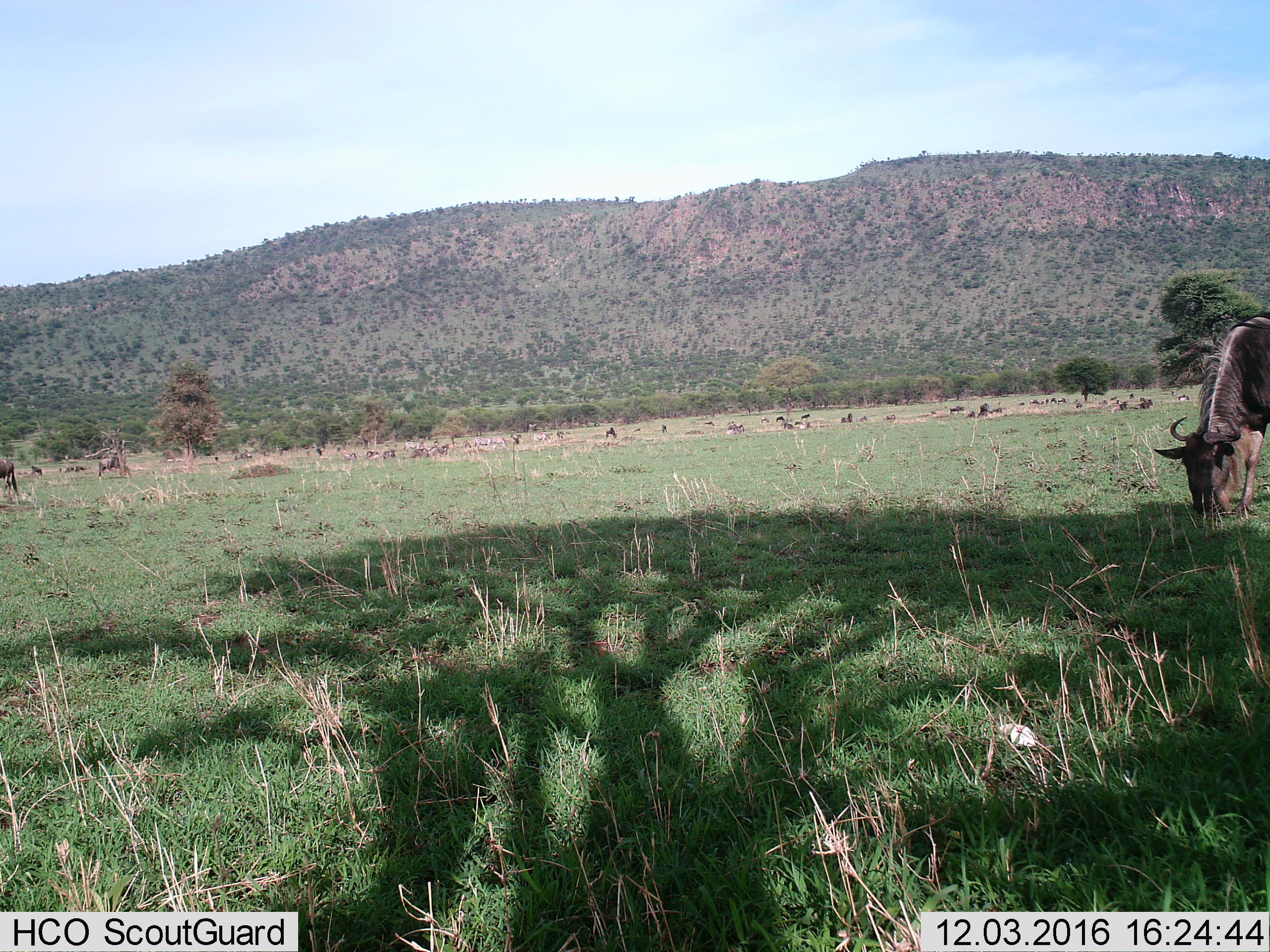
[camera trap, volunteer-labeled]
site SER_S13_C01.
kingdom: Animalia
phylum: Chordata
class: Mammalia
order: Artiodactyla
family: Bovidae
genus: Connochaetes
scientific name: Connochaetes taurinus taurinus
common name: blue wildebeest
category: wildebeestblue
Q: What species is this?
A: Wildebeestblue (blue wildebeest) (Connochaetes taurinus taurinus).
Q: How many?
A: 11-50.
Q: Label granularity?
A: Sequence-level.